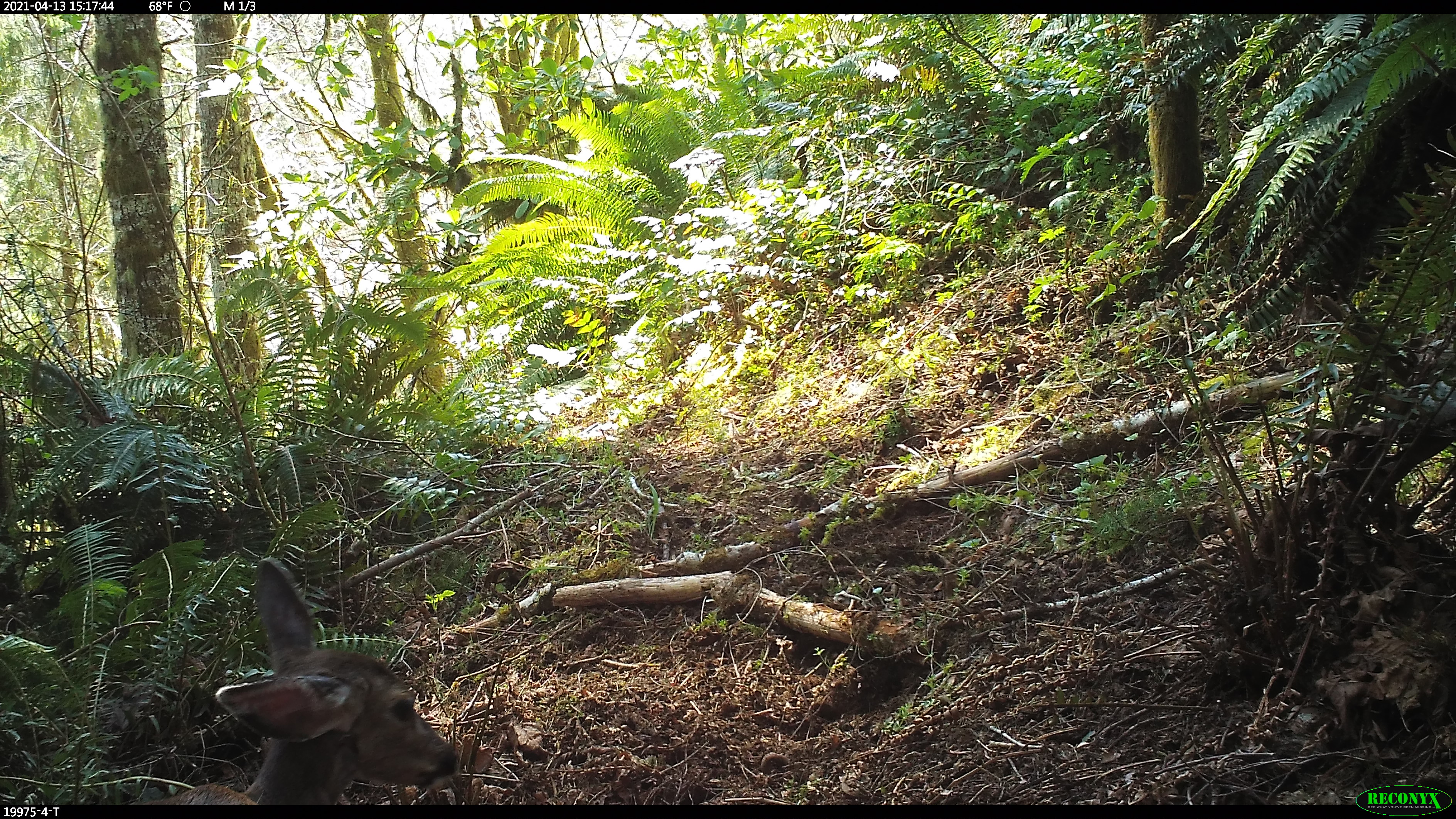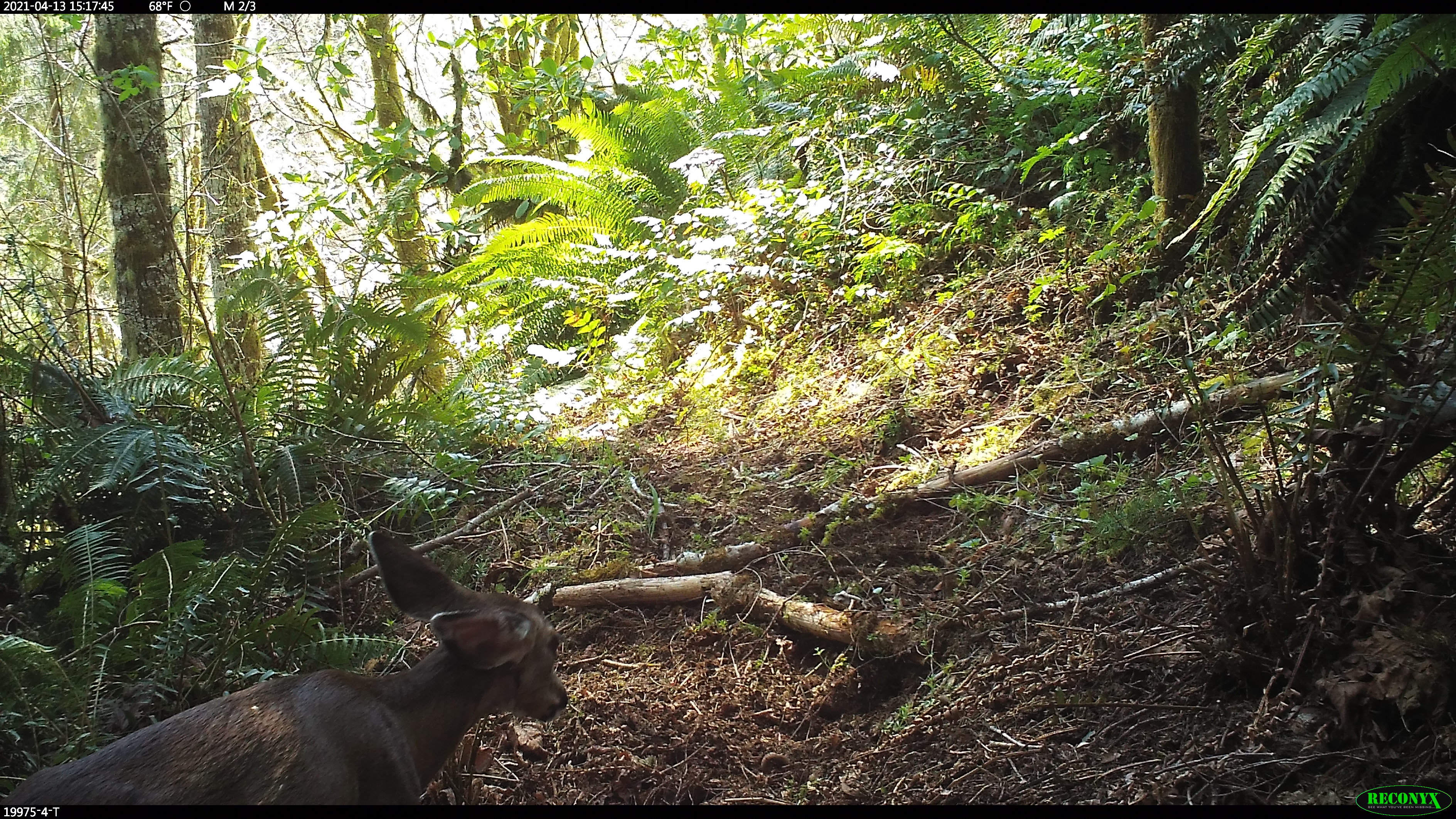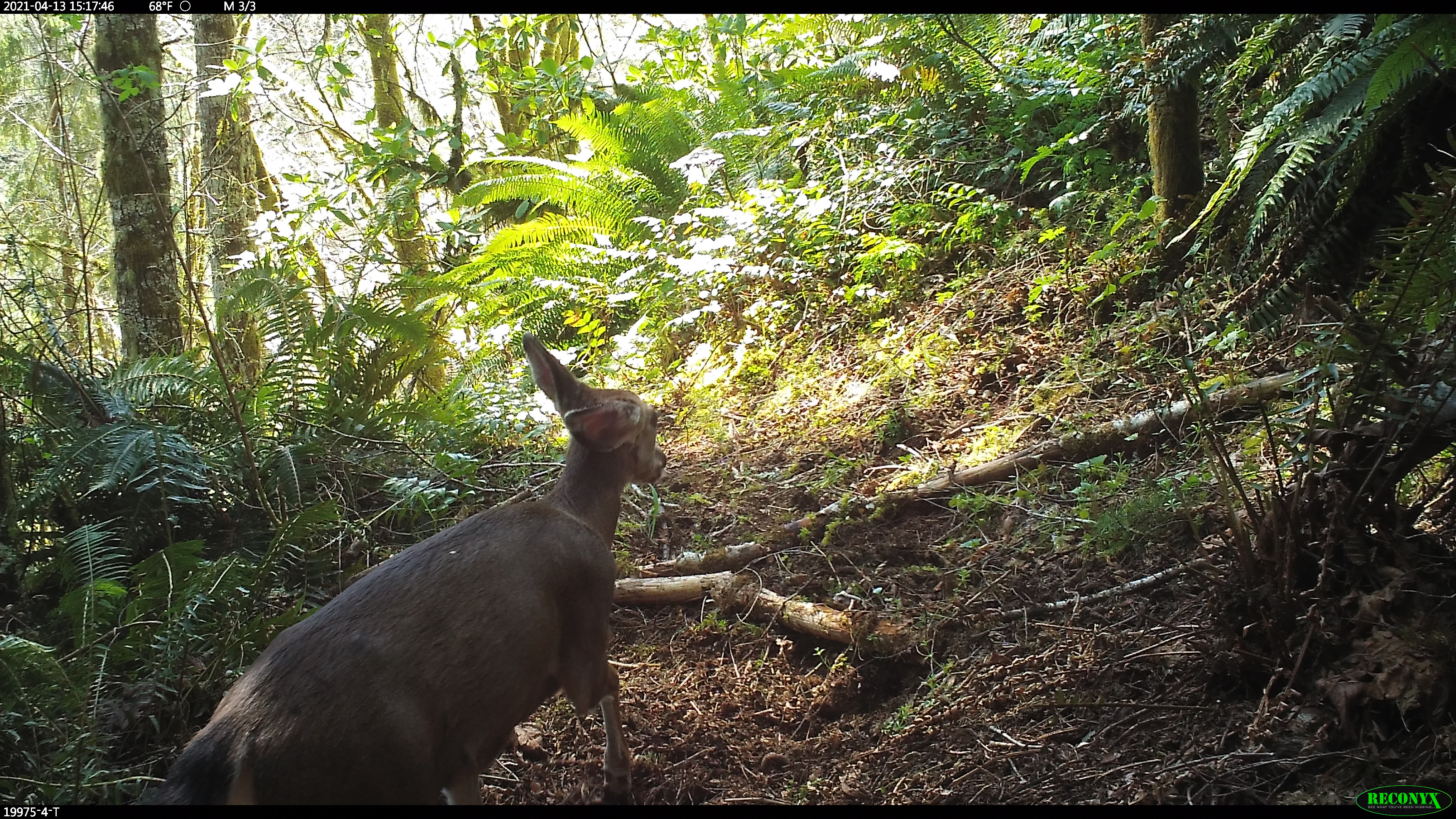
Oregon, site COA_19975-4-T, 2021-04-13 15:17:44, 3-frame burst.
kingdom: Animalia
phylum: Chordata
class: Mammalia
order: Artiodactyla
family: Cervidae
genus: Odocoileus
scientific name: Odocoileus hemionus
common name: black-tailed deer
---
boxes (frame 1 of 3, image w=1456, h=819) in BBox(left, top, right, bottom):
black-tailed deer: BBox(120, 551, 460, 803)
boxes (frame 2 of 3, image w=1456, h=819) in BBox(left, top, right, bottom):
black-tailed deer: BBox(4, 525, 571, 799)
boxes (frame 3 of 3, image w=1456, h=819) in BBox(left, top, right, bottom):
black-tailed deer: BBox(148, 324, 677, 802)